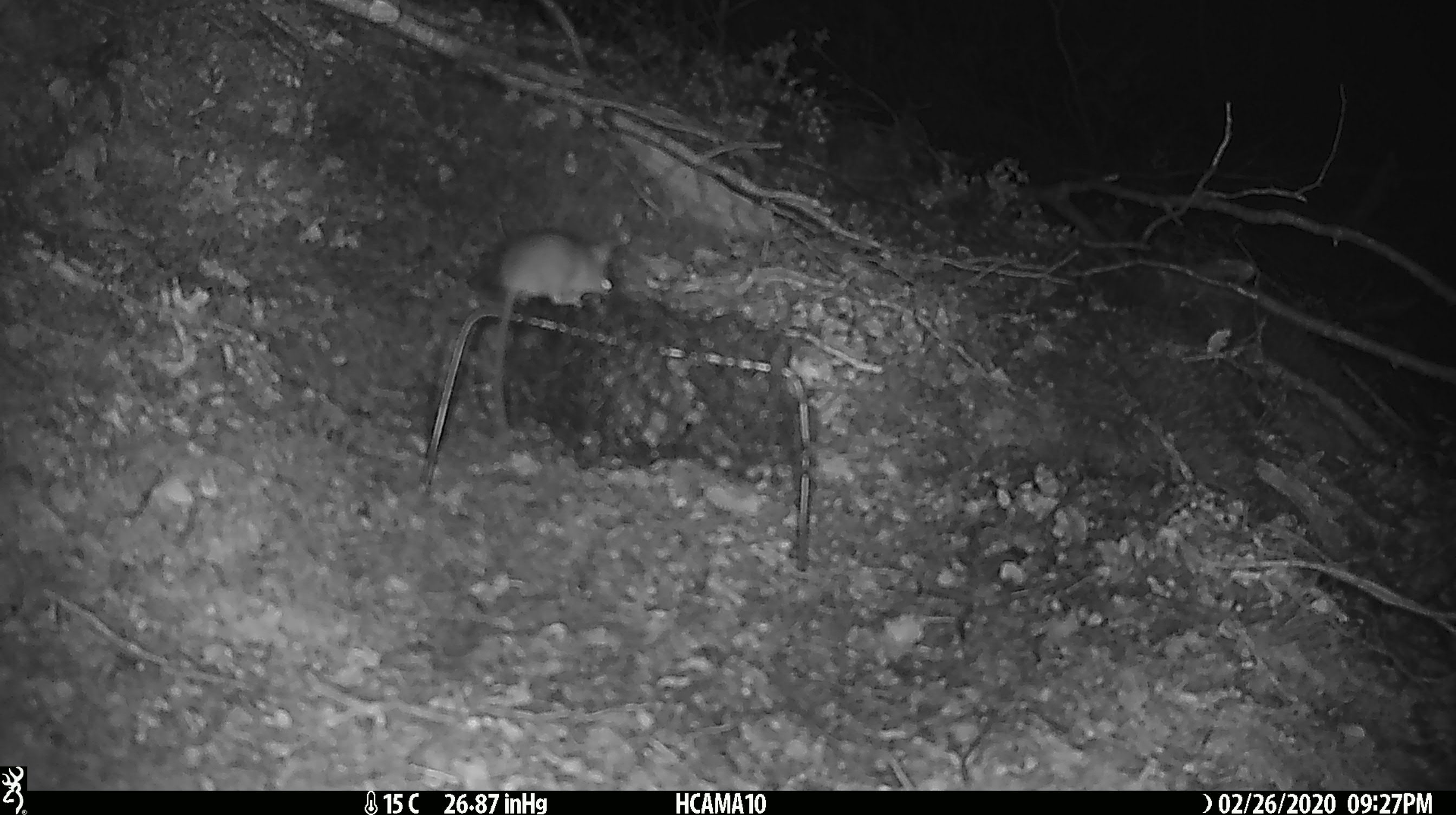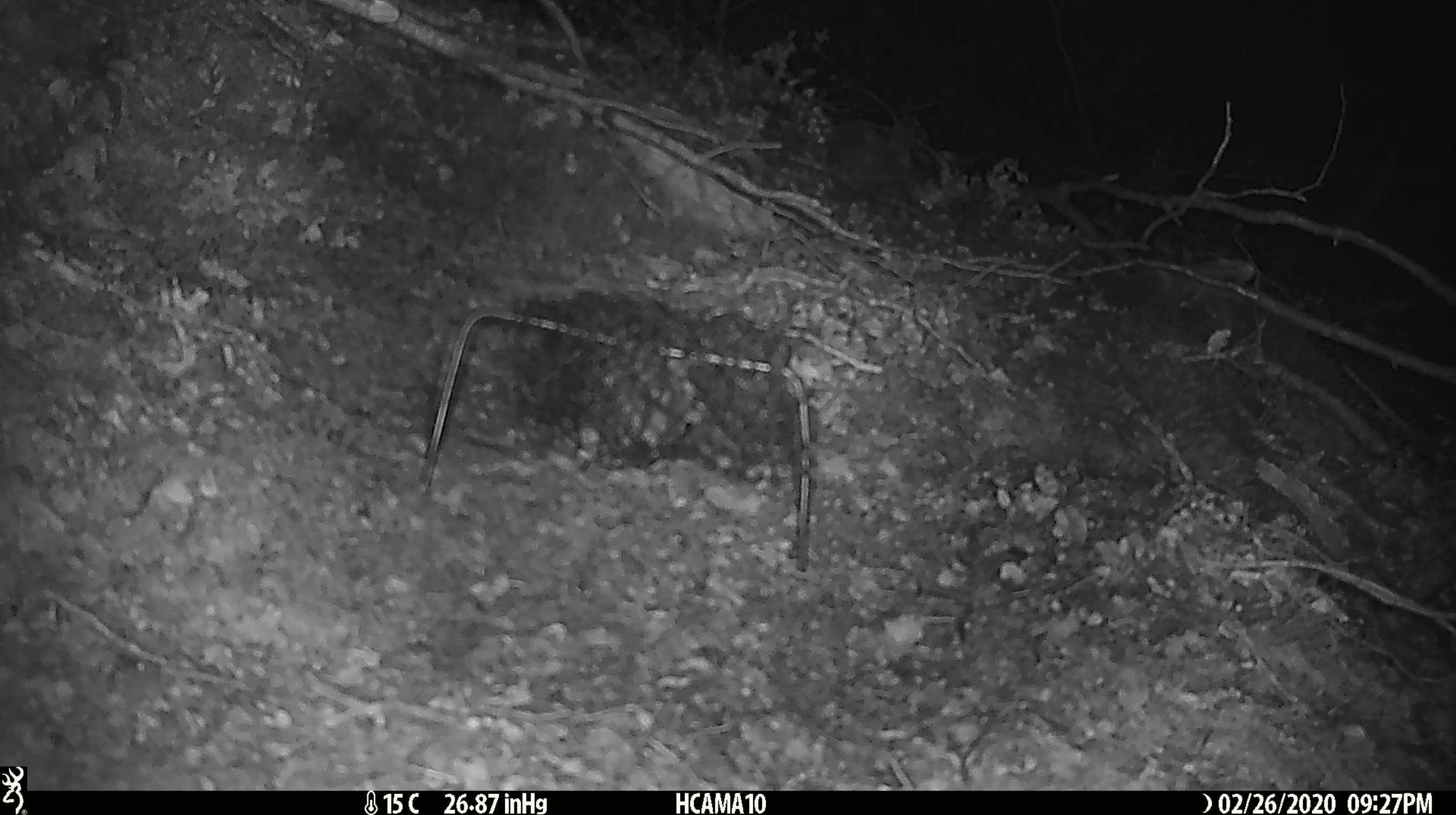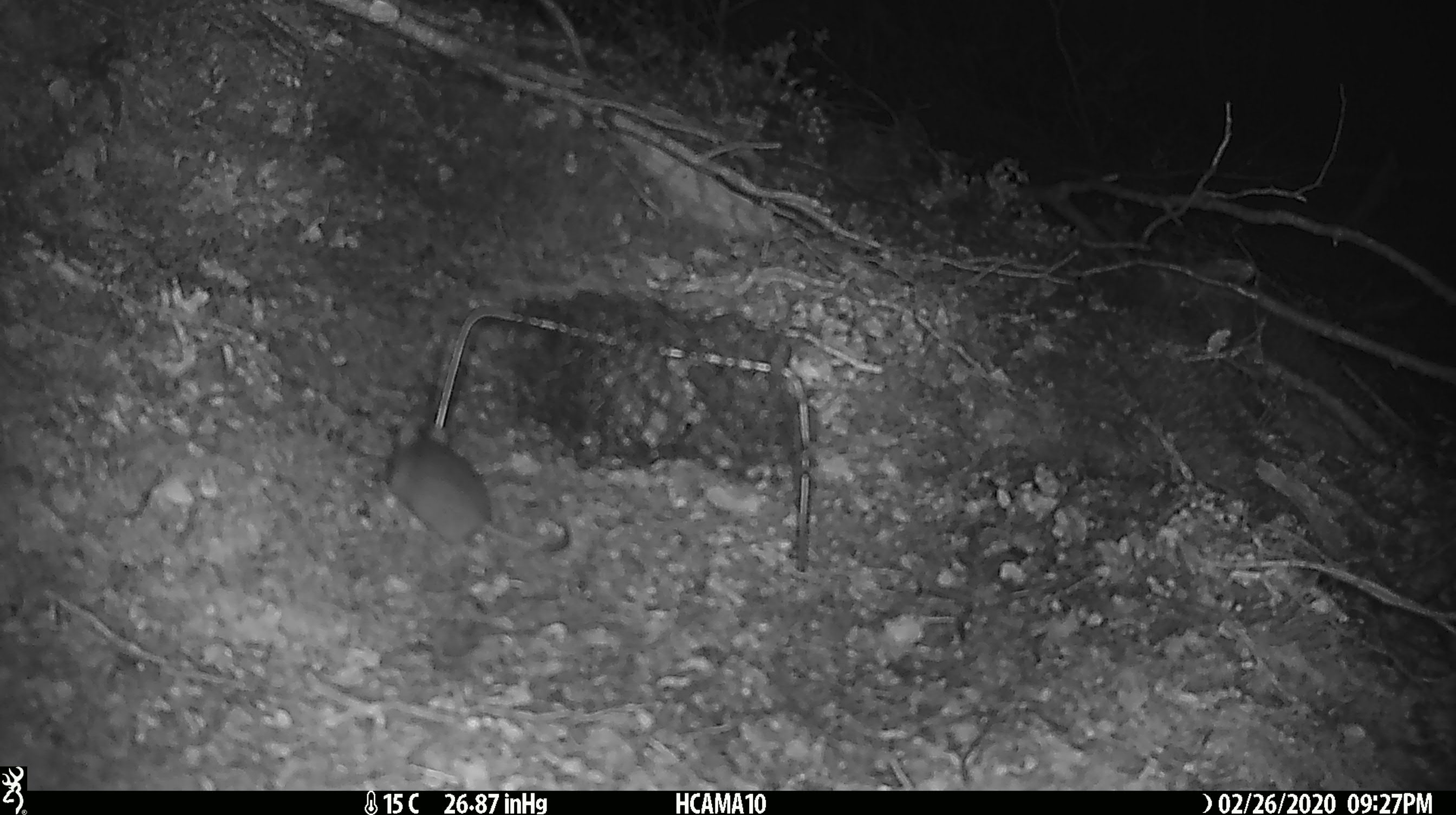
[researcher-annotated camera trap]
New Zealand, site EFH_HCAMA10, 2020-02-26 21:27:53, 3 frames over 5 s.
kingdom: Animalia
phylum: Chordata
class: Mammalia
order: Rodentia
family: Muridae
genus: Mus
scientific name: Mus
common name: mouse